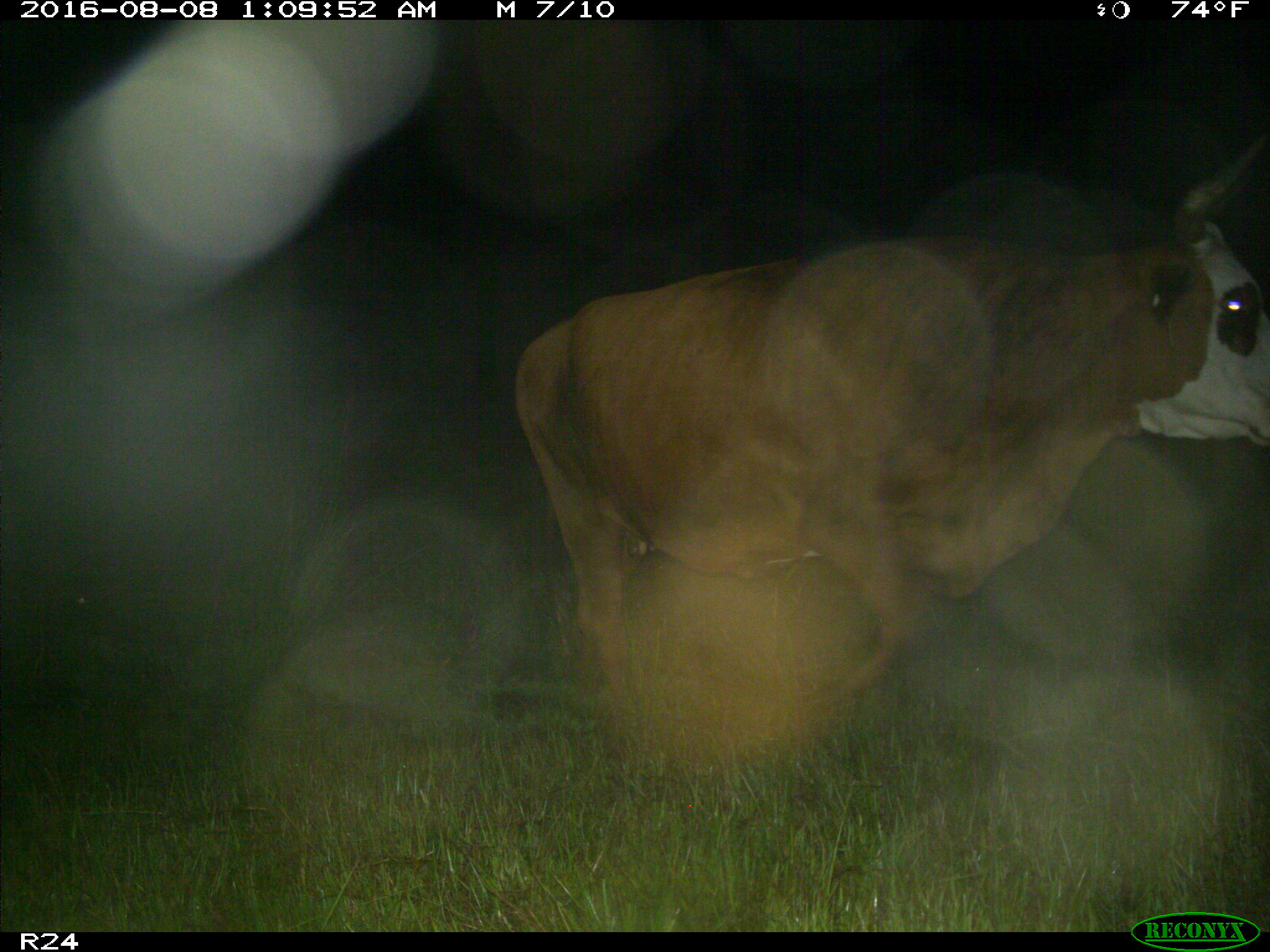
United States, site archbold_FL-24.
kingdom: Animalia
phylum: Chordata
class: Mammalia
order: Artiodactyla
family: Bovidae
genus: Bos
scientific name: Bos taurus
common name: domestic cow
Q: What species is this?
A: Bos taurus (domestic cow).